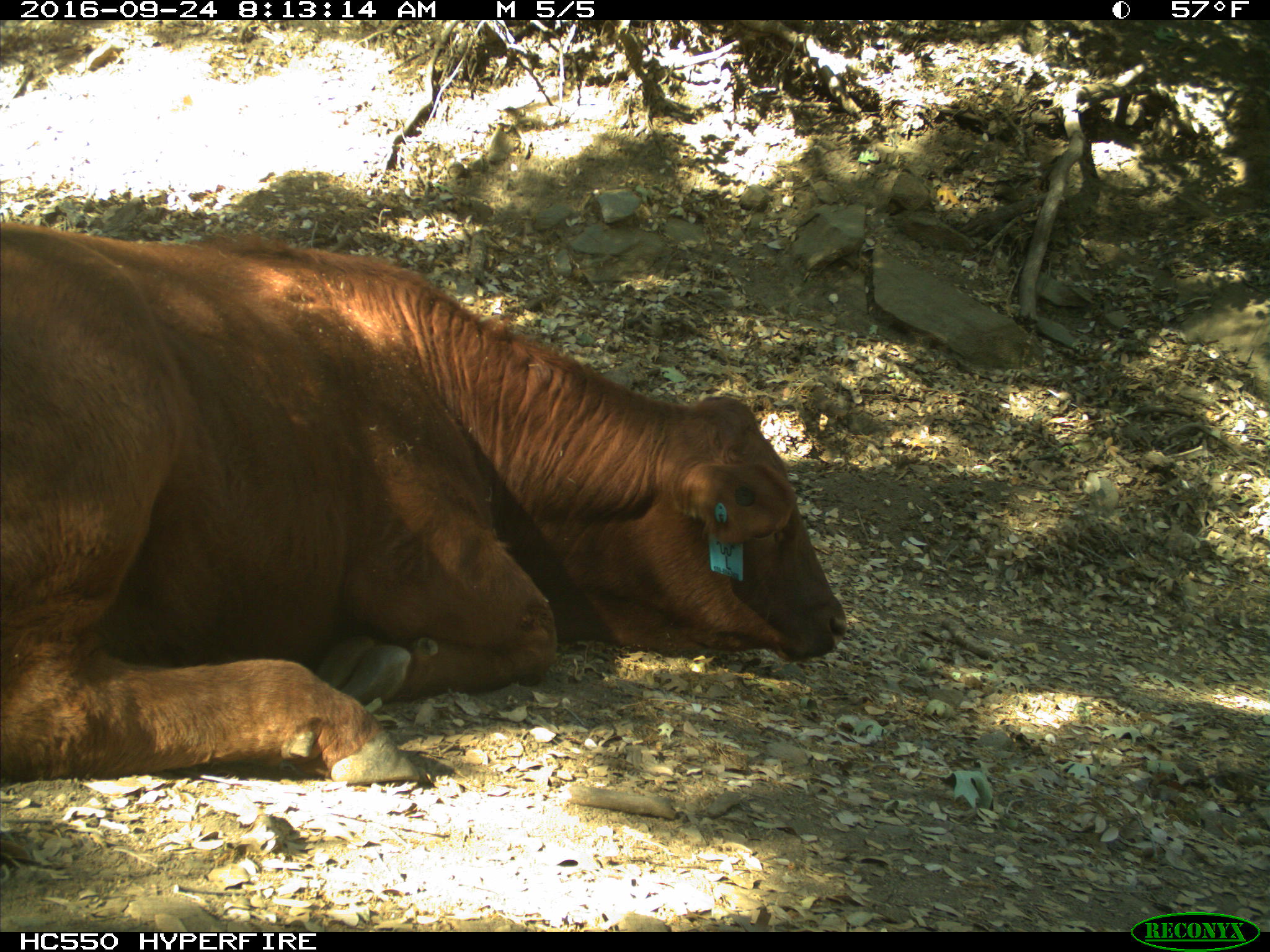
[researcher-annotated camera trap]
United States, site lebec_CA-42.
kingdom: Animalia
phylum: Chordata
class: Mammalia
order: Artiodactyla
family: Bovidae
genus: Bos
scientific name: Bos taurus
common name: domestic cow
Bos taurus (domestic cow).